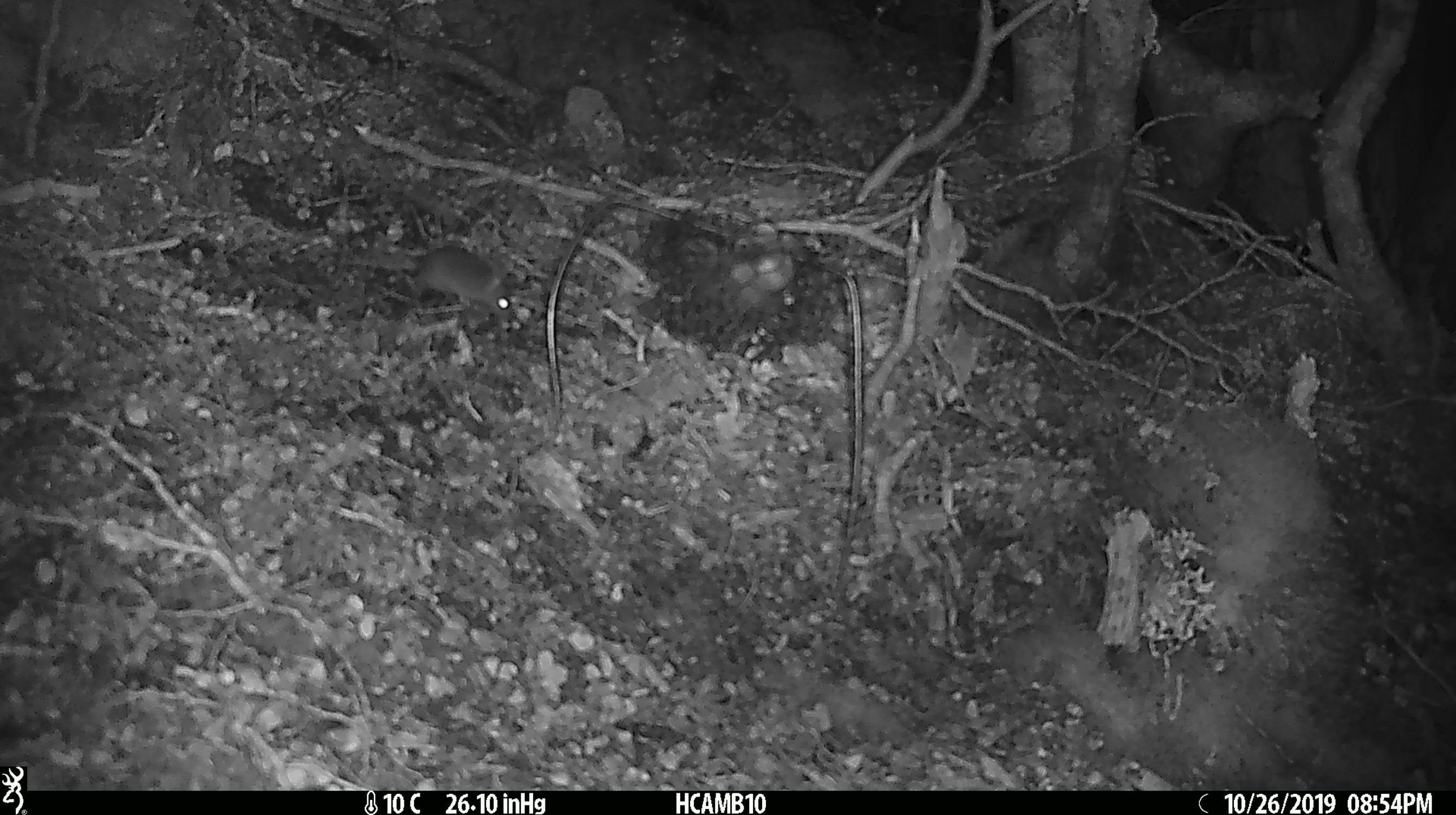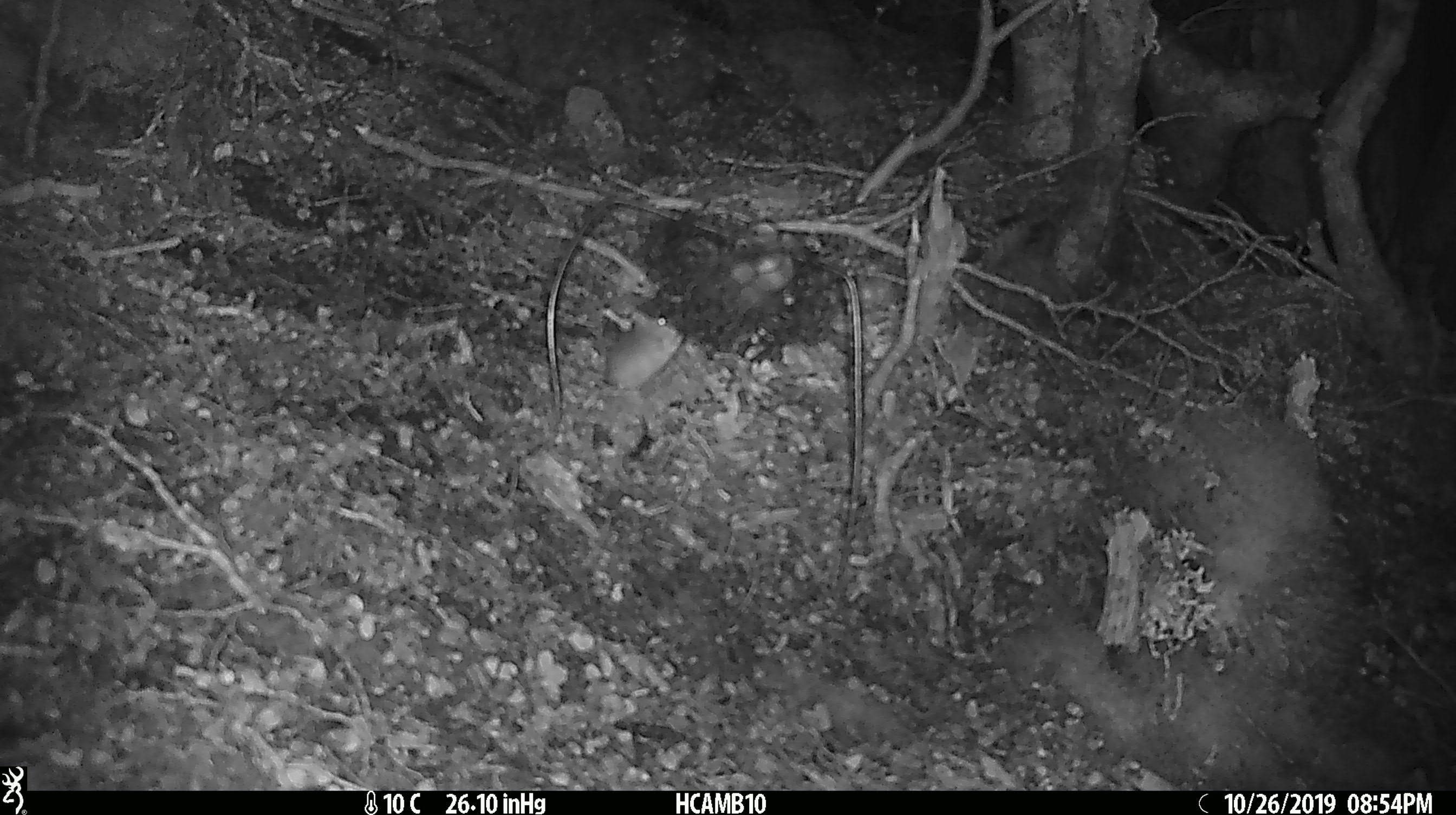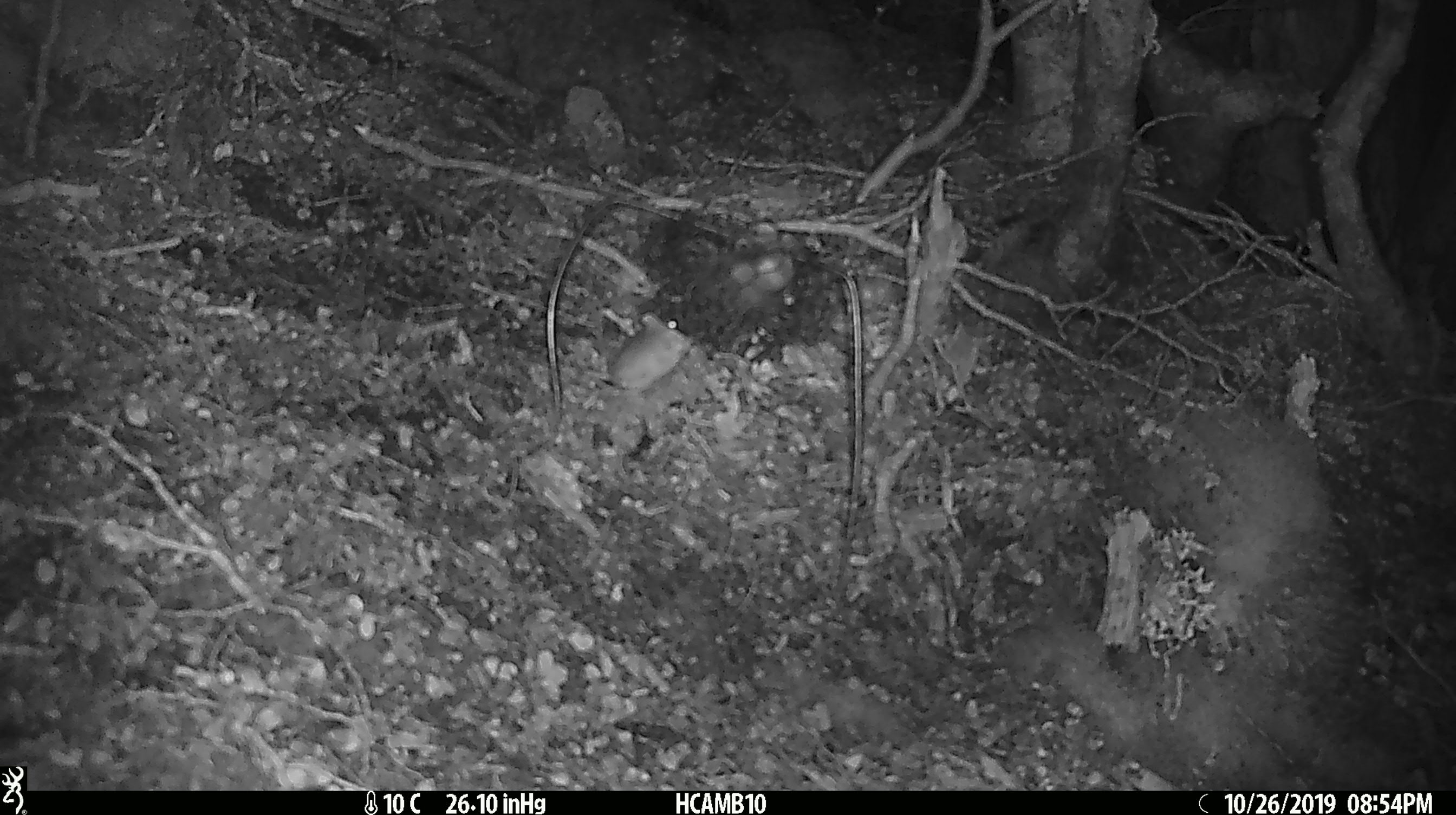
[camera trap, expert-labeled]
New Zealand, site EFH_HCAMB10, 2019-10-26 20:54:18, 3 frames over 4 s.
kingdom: Animalia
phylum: Chordata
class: Mammalia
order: Rodentia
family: Muridae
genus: Mus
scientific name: Mus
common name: mouse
Mouse (Mus).